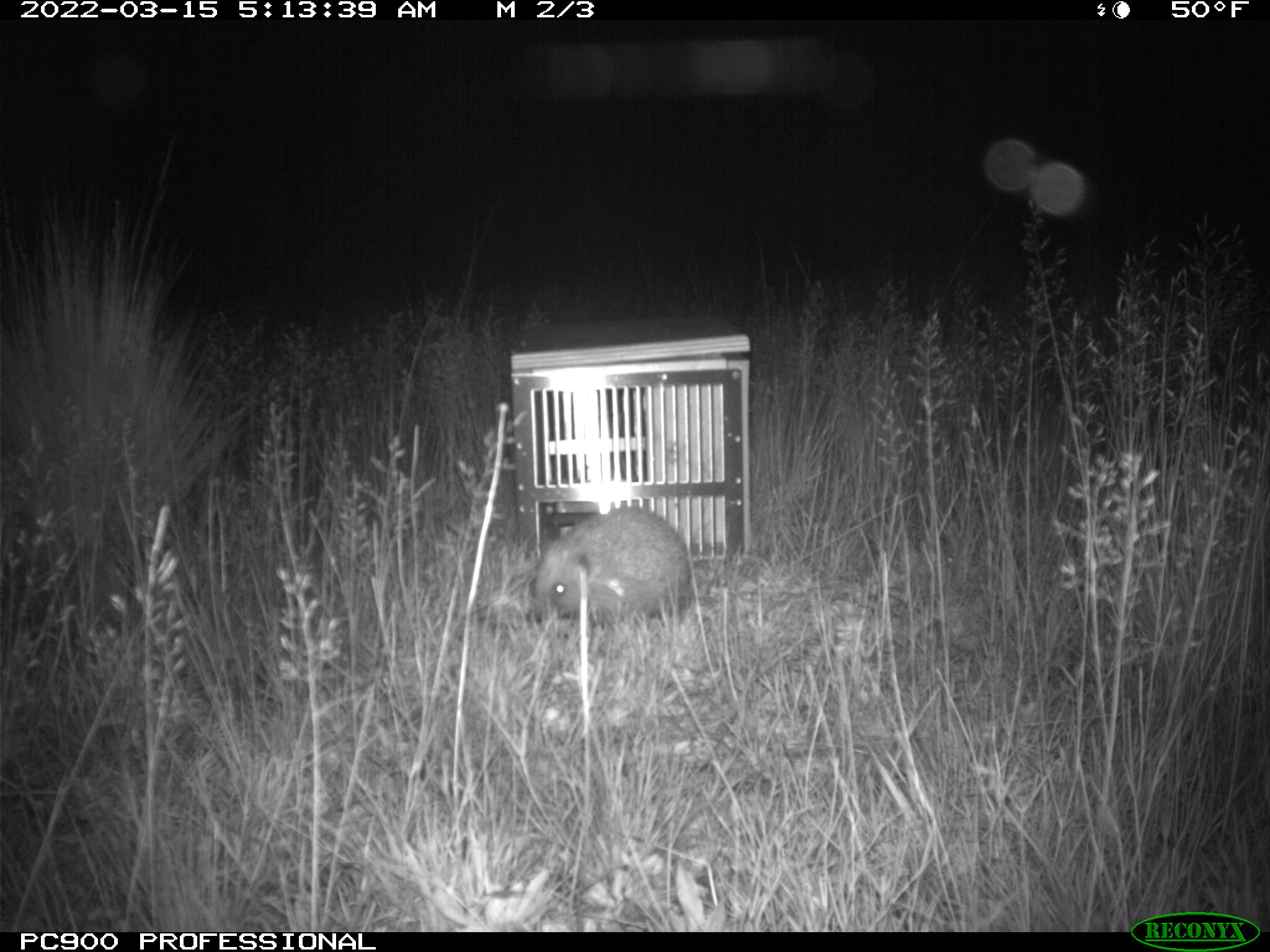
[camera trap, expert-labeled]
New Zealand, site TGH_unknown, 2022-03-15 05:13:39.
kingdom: Animalia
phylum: Chordata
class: Mammalia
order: Eulipotyphla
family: Erinaceidae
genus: Erinaceus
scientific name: Erinaceus europaeus europaeus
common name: european hedgehog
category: hedgehog